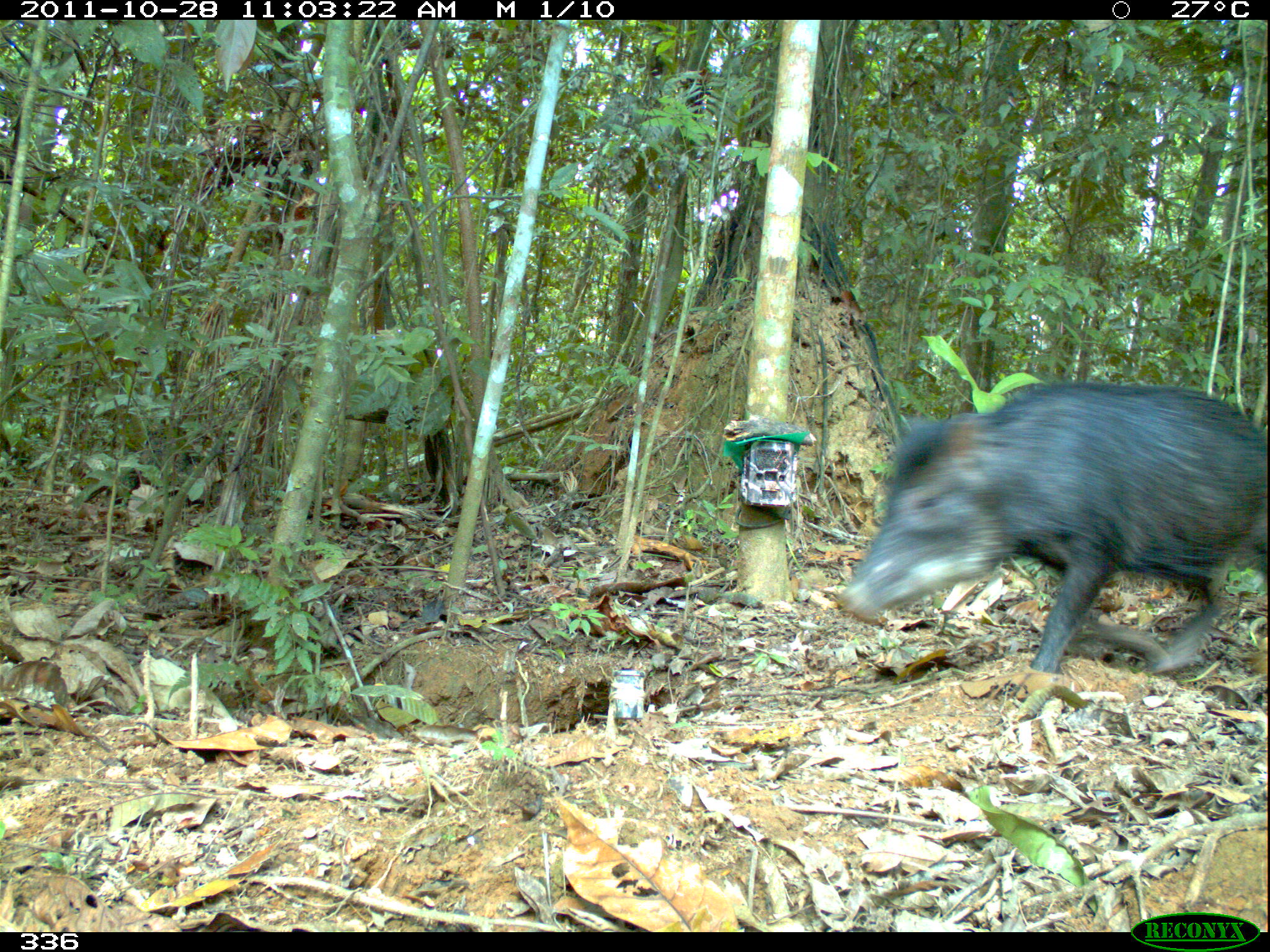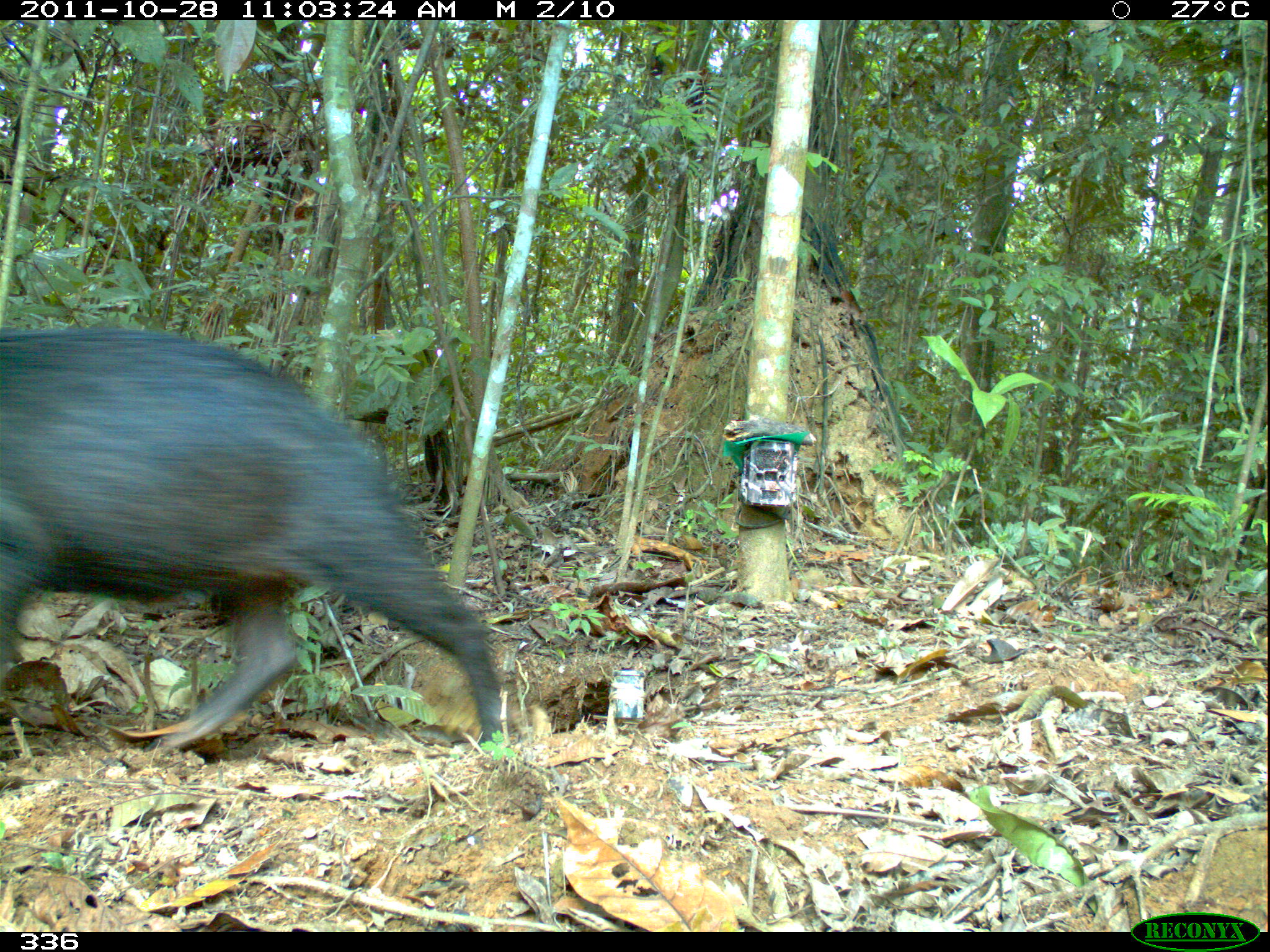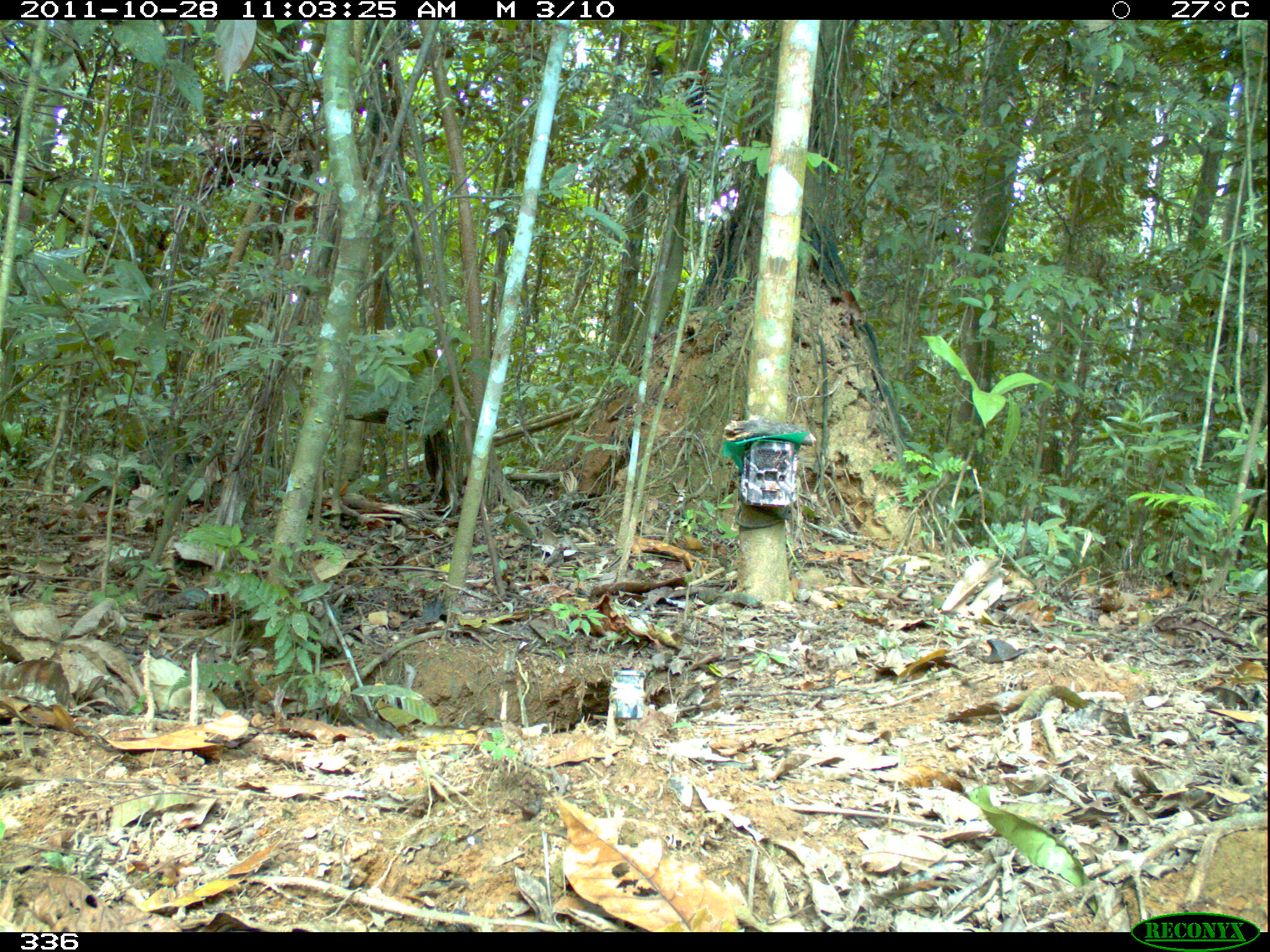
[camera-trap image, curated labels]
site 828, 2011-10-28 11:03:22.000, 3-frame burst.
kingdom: Animalia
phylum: Chordata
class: Mammalia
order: Artiodactyla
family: Tayassuidae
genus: Tayassu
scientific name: Tayassu pecari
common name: white-lipped peccary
Tayassu pecari (white-lipped peccary).